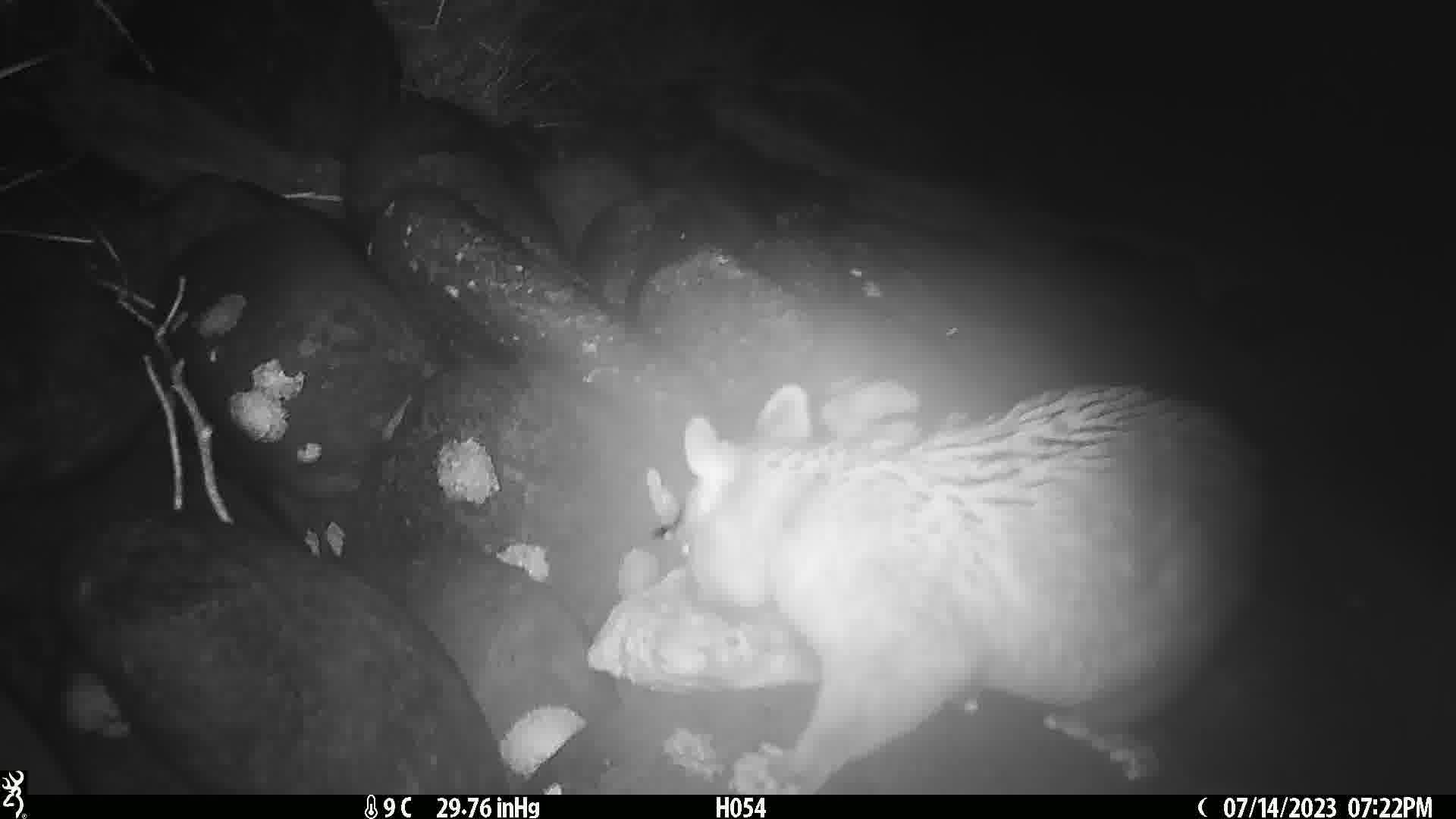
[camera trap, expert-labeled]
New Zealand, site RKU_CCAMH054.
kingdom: Animalia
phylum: Chordata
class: Mammalia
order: Diprotodontia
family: Phalangeridae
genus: Trichosurus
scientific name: Trichosurus vulpecula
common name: common brushtail possum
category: possum